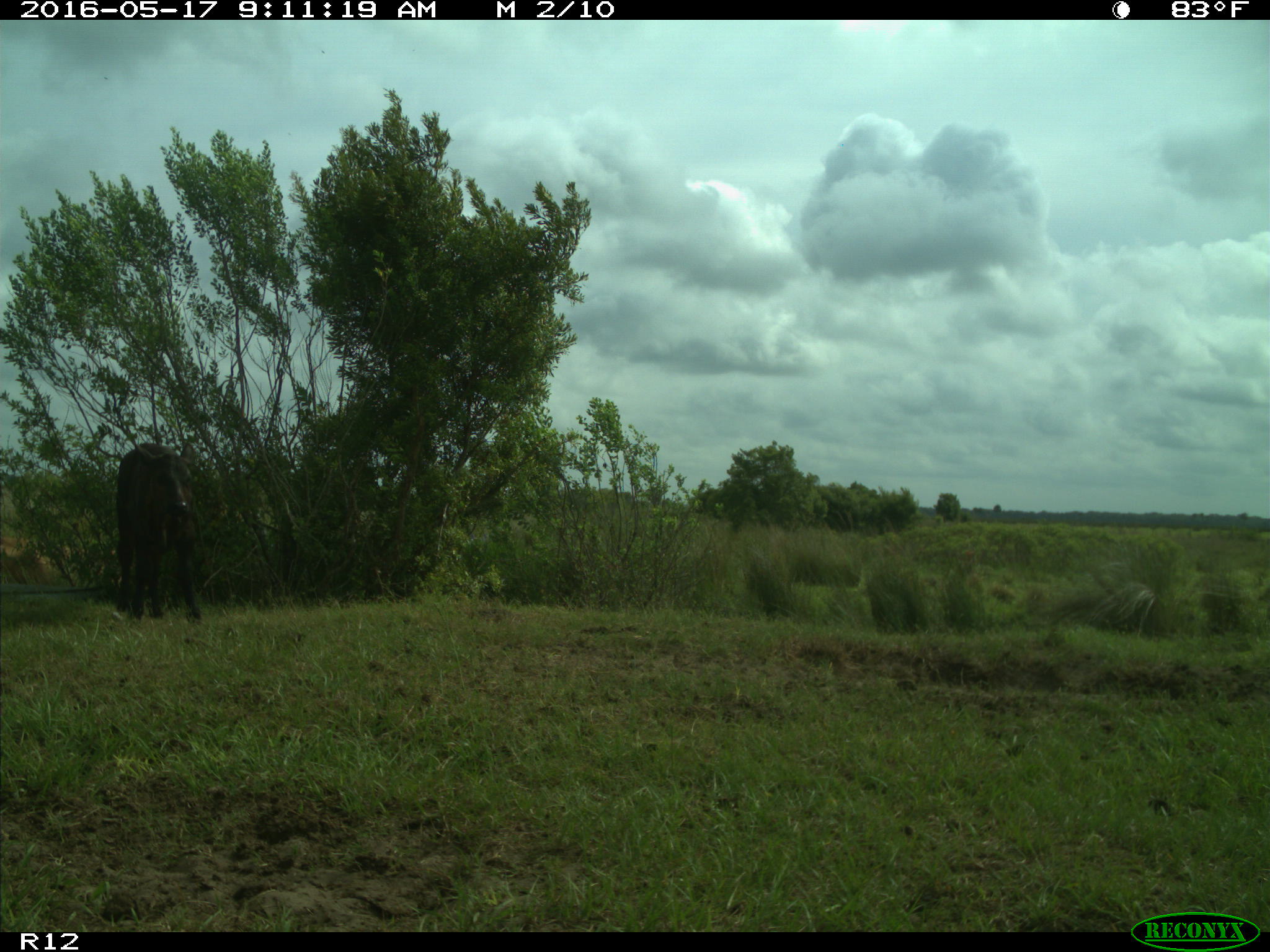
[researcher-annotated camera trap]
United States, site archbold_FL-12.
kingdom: Animalia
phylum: Chordata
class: Mammalia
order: Artiodactyla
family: Bovidae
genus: Bos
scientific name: Bos taurus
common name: domestic cow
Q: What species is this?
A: Bos taurus (domestic cow).